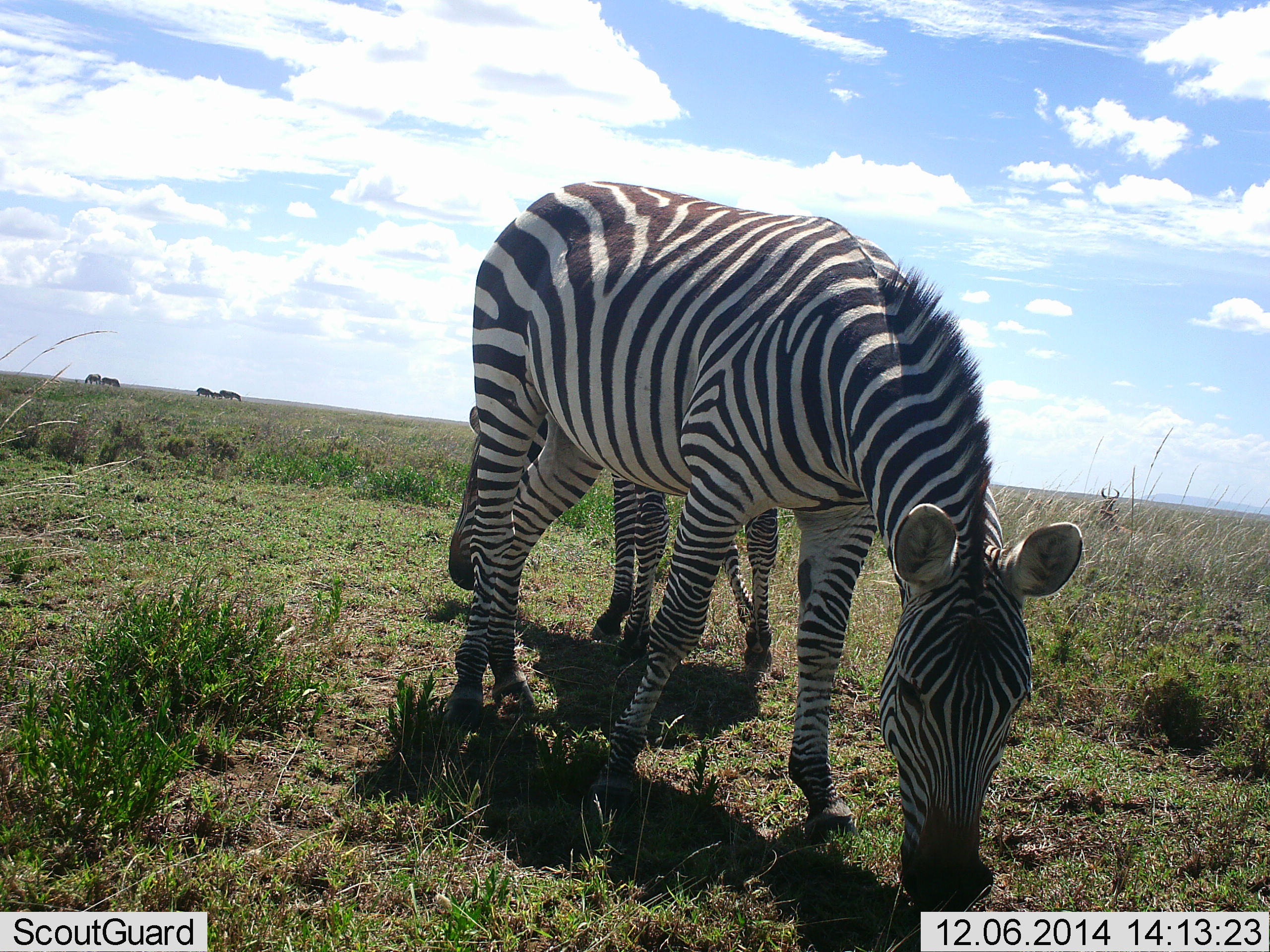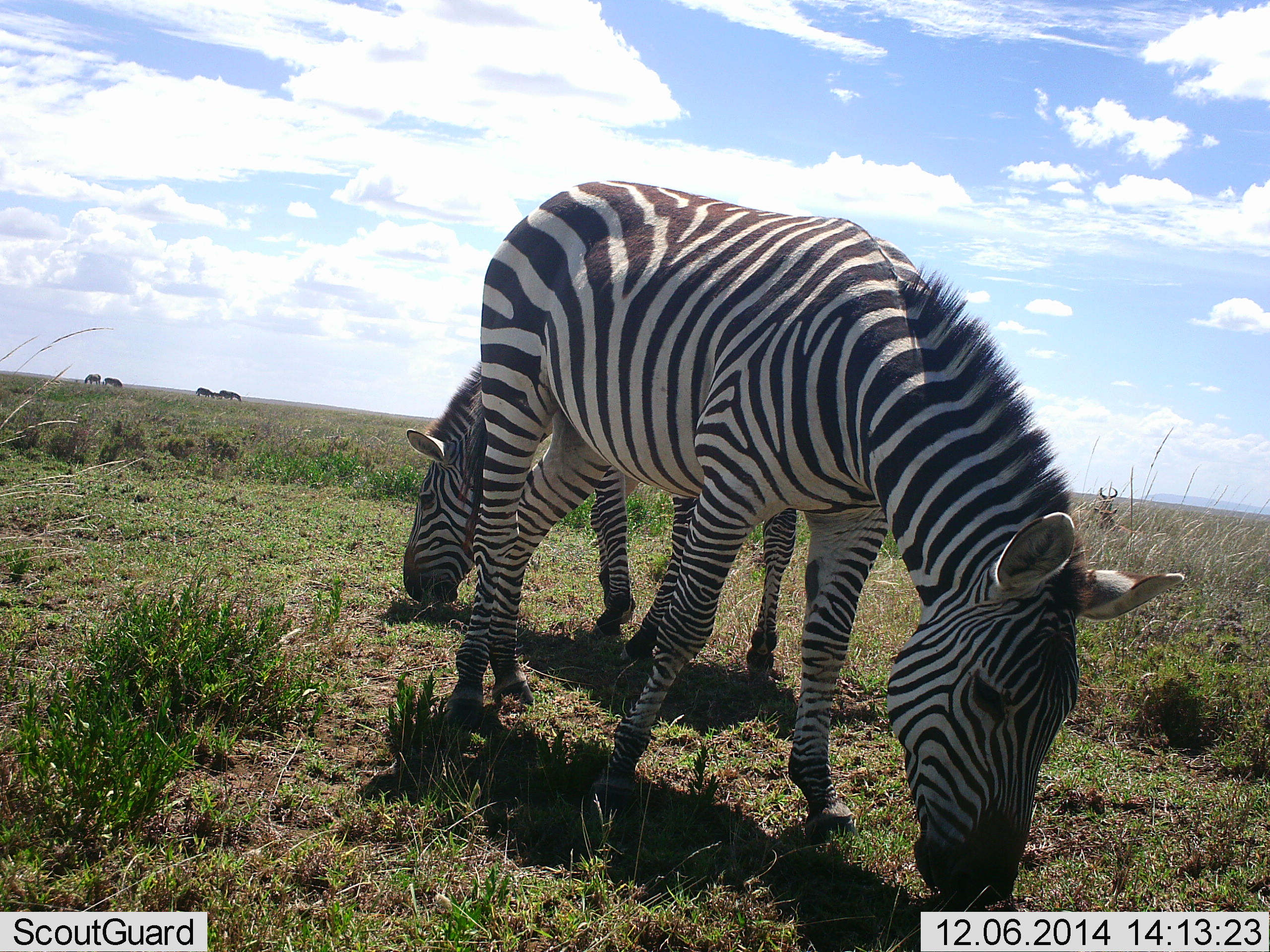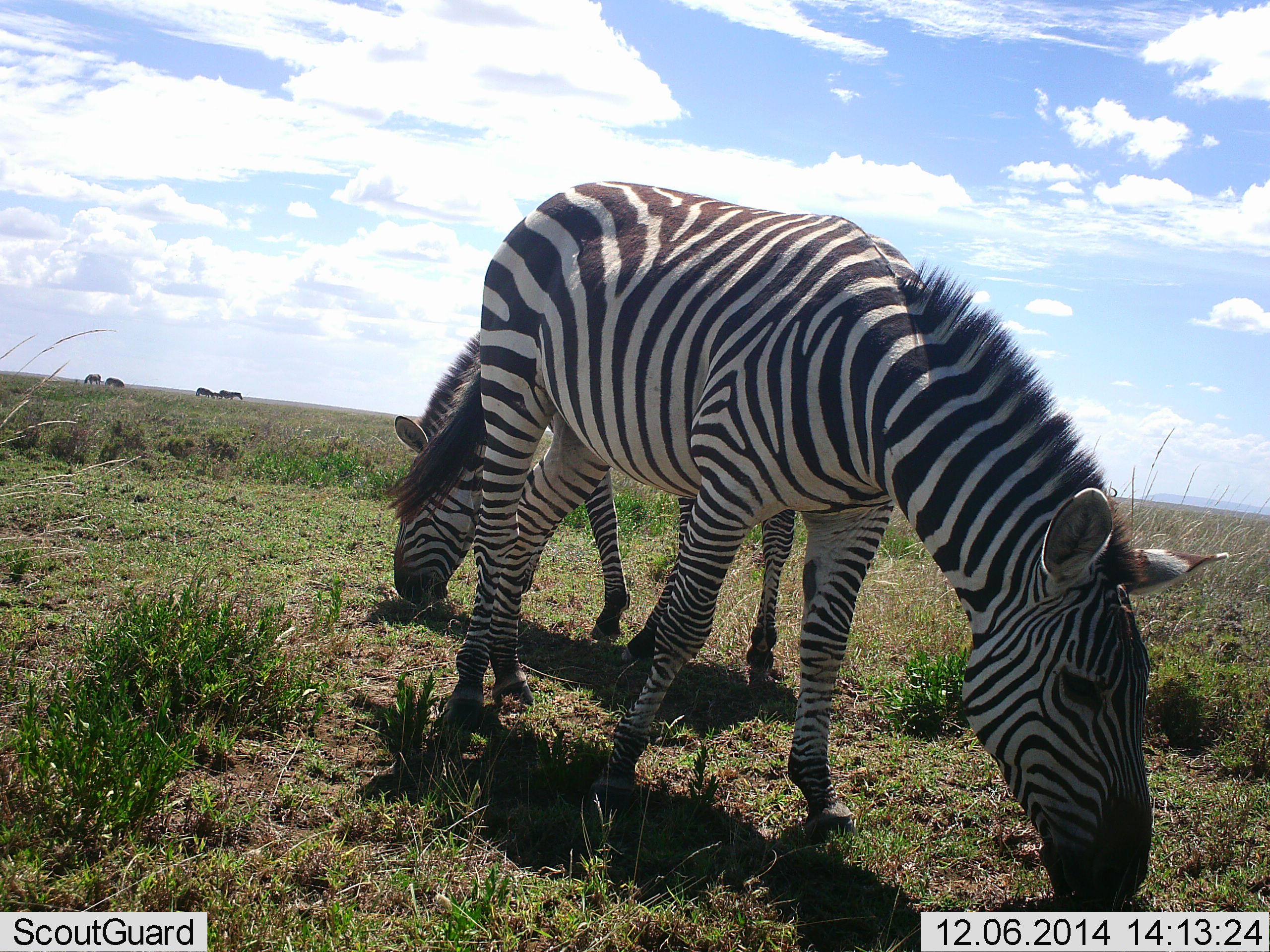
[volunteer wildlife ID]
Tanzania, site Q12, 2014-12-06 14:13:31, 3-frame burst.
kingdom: Animalia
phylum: Chordata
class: Mammalia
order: Perissodactyla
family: Equidae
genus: Equus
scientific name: Equus quagga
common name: plains zebra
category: zebra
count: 6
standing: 10%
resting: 0%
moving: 0%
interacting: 0%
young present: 10%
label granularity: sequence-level